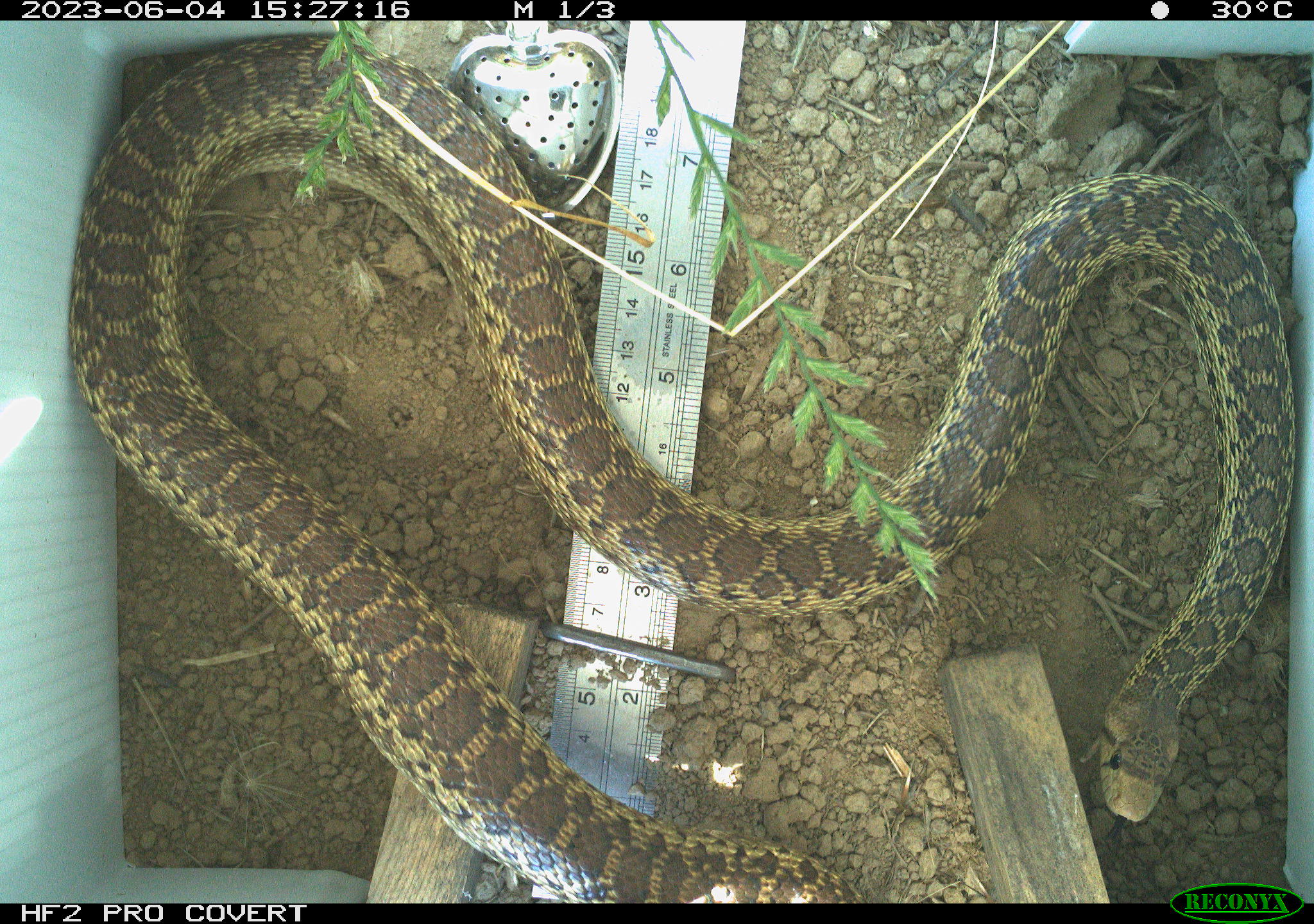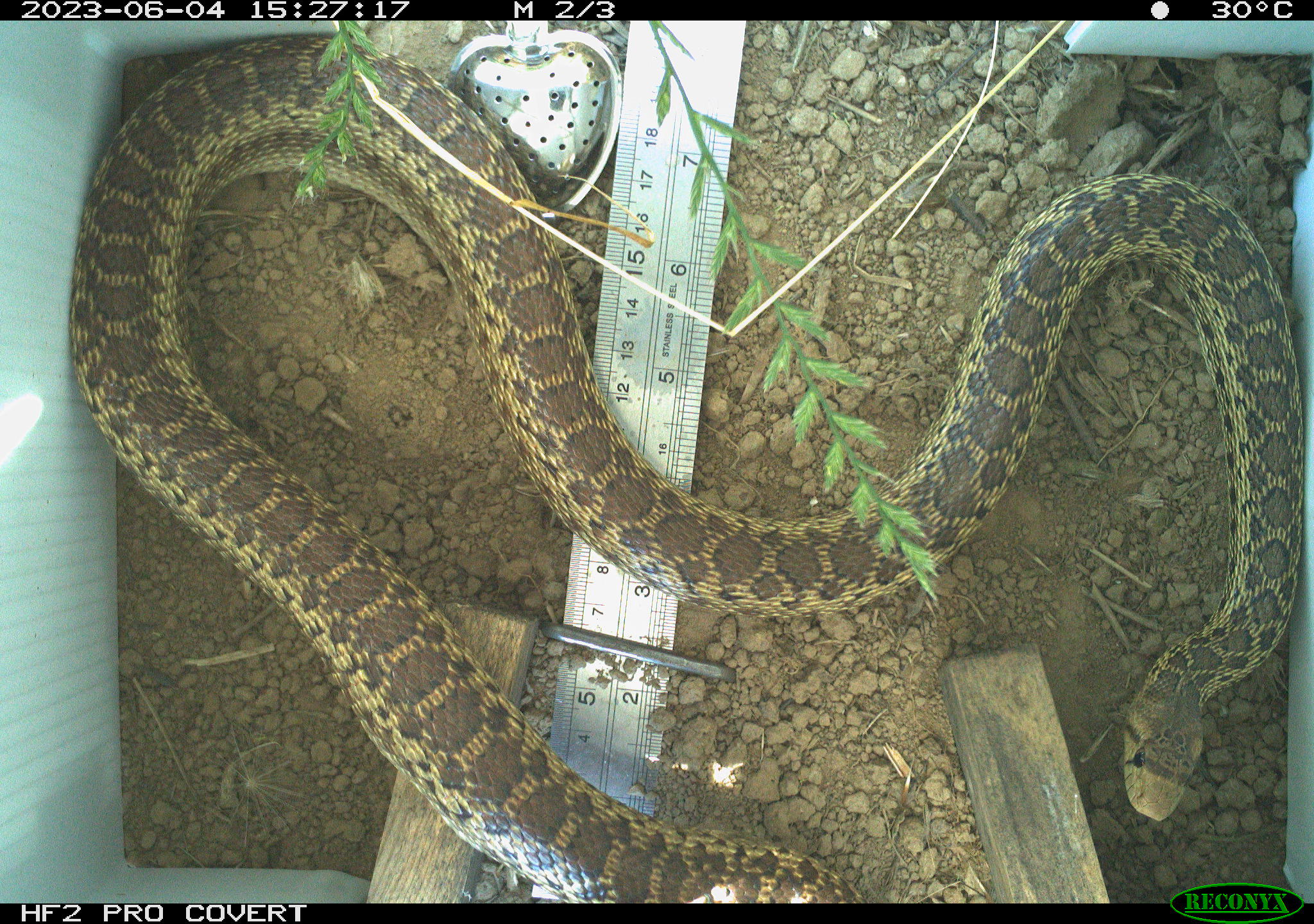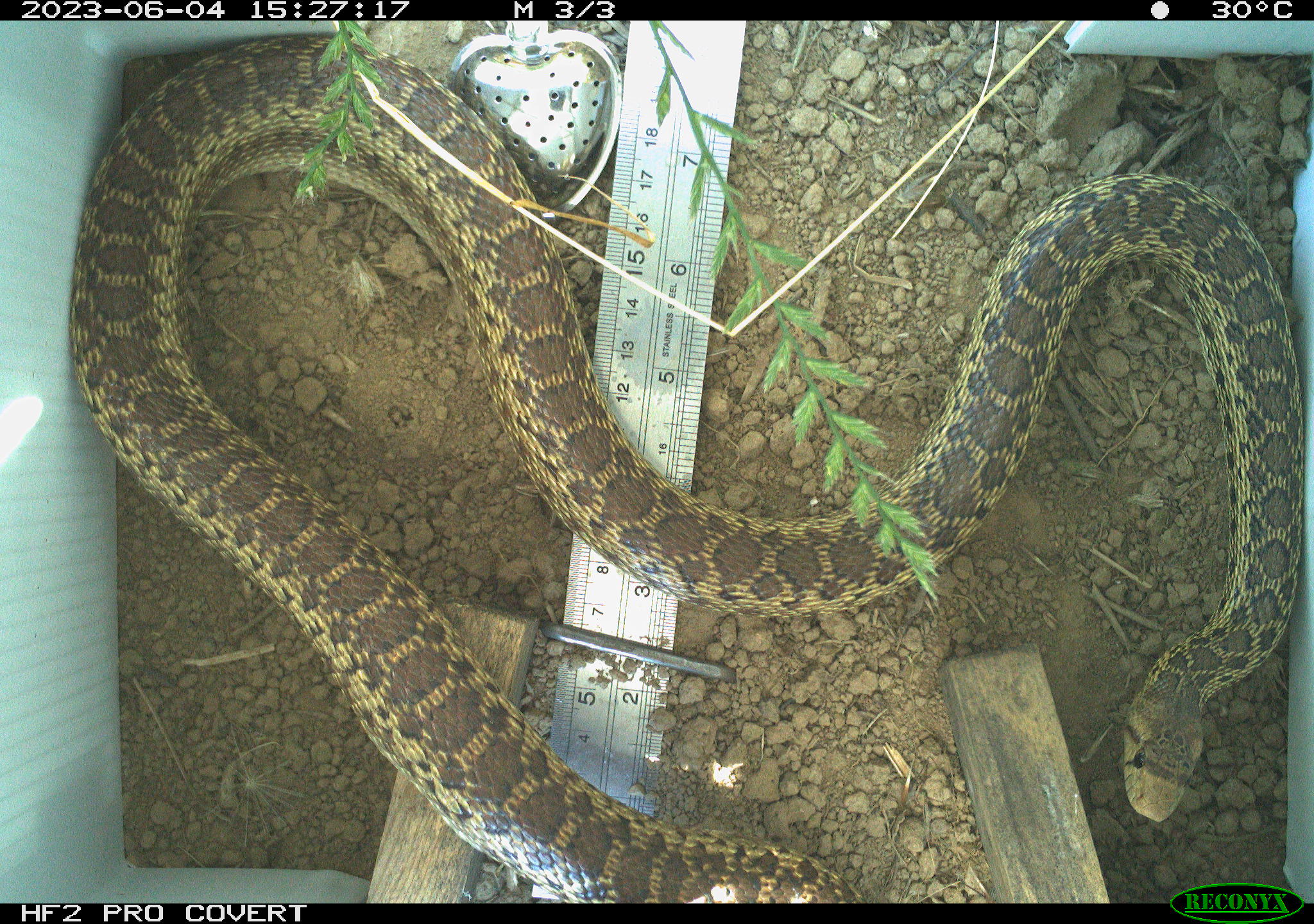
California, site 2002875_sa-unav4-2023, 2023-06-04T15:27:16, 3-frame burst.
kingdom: Animalia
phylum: Chordata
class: Reptilia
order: Squamata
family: Colubridae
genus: Pituophis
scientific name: Pituophis catenifer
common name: gophersnake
Gophersnake (Pituophis catenifer).